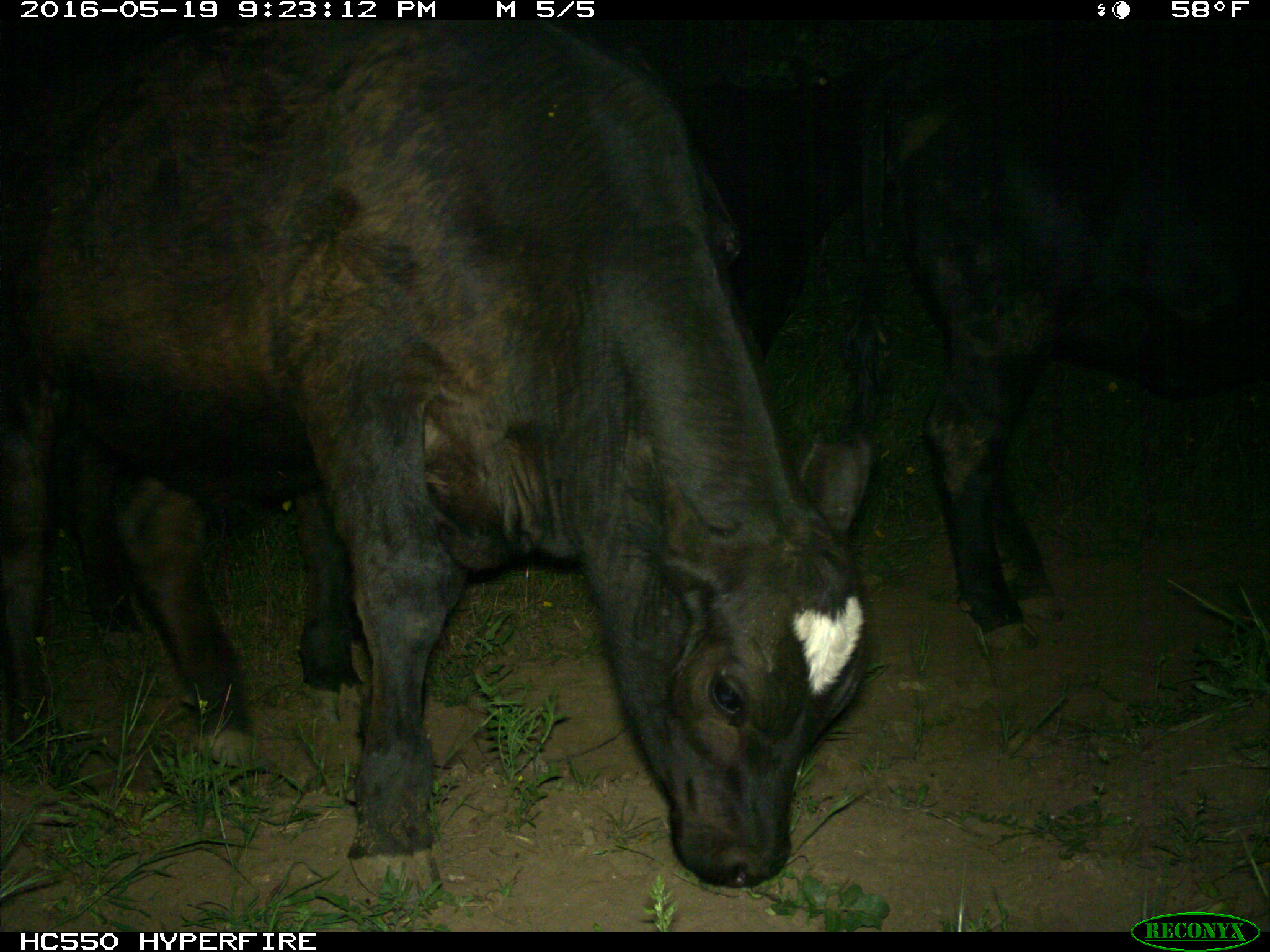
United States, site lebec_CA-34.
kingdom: Animalia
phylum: Chordata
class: Mammalia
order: Artiodactyla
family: Bovidae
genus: Bos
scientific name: Bos taurus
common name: domestic cow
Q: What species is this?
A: Bos taurus (domestic cow).